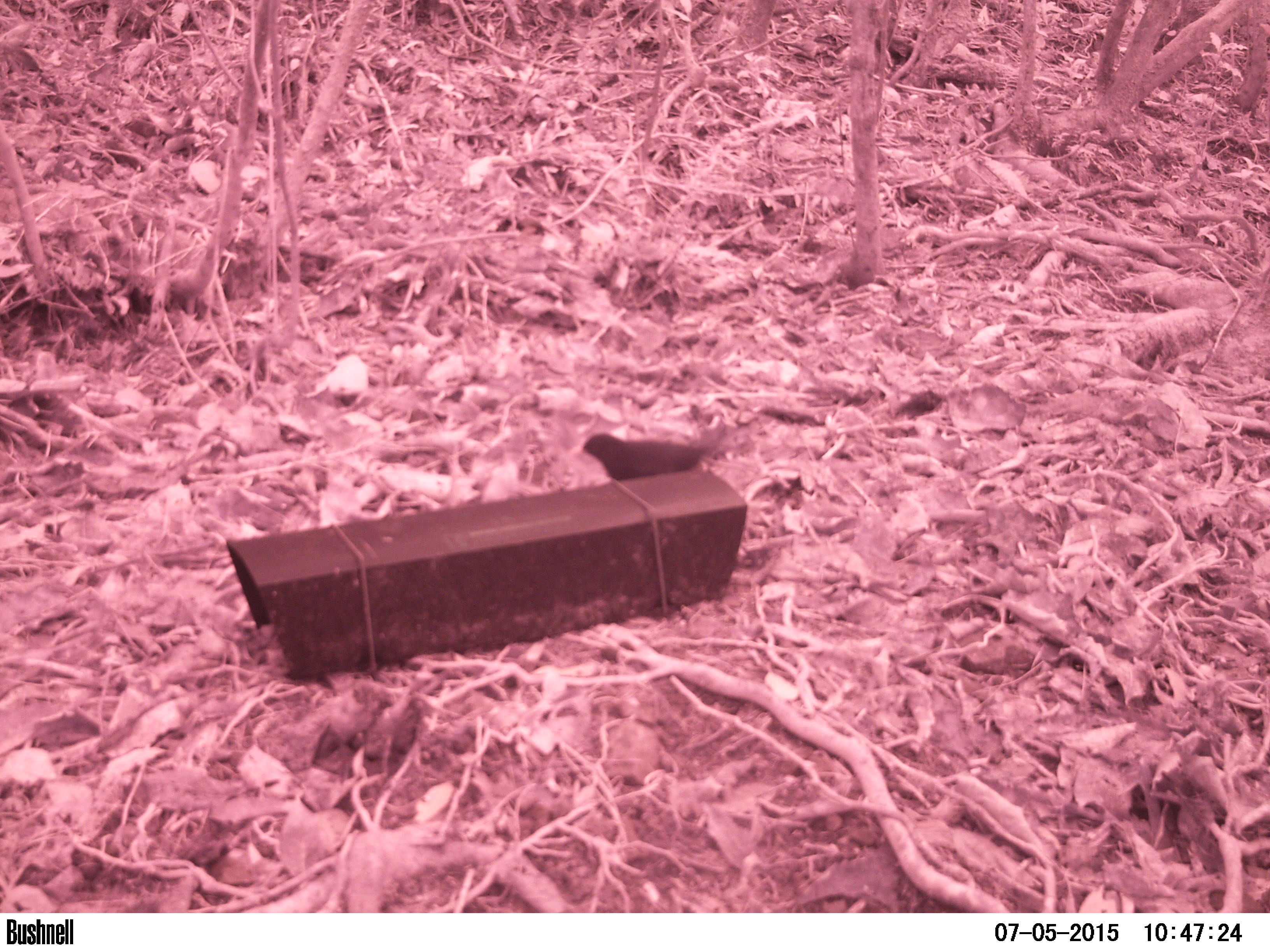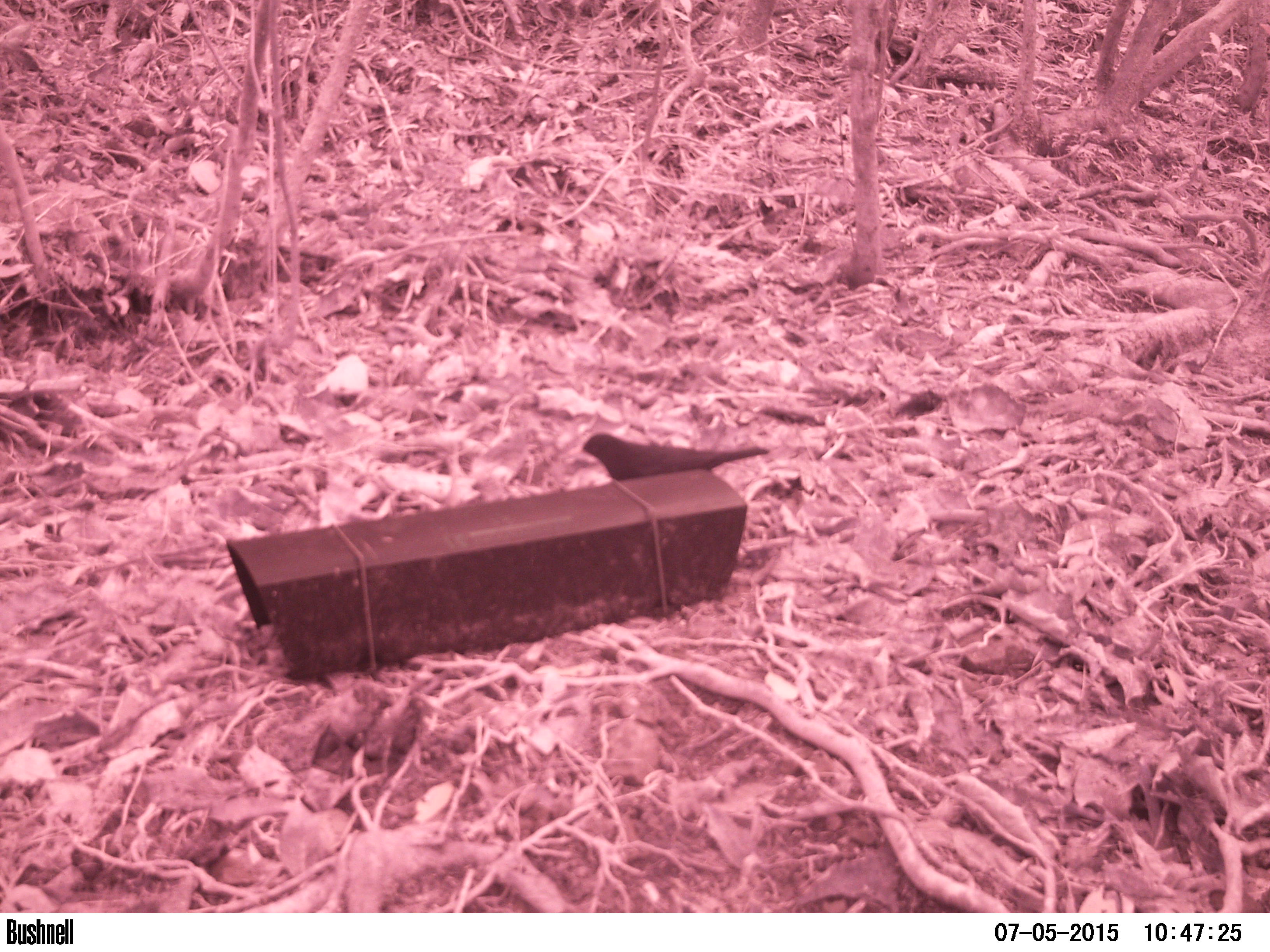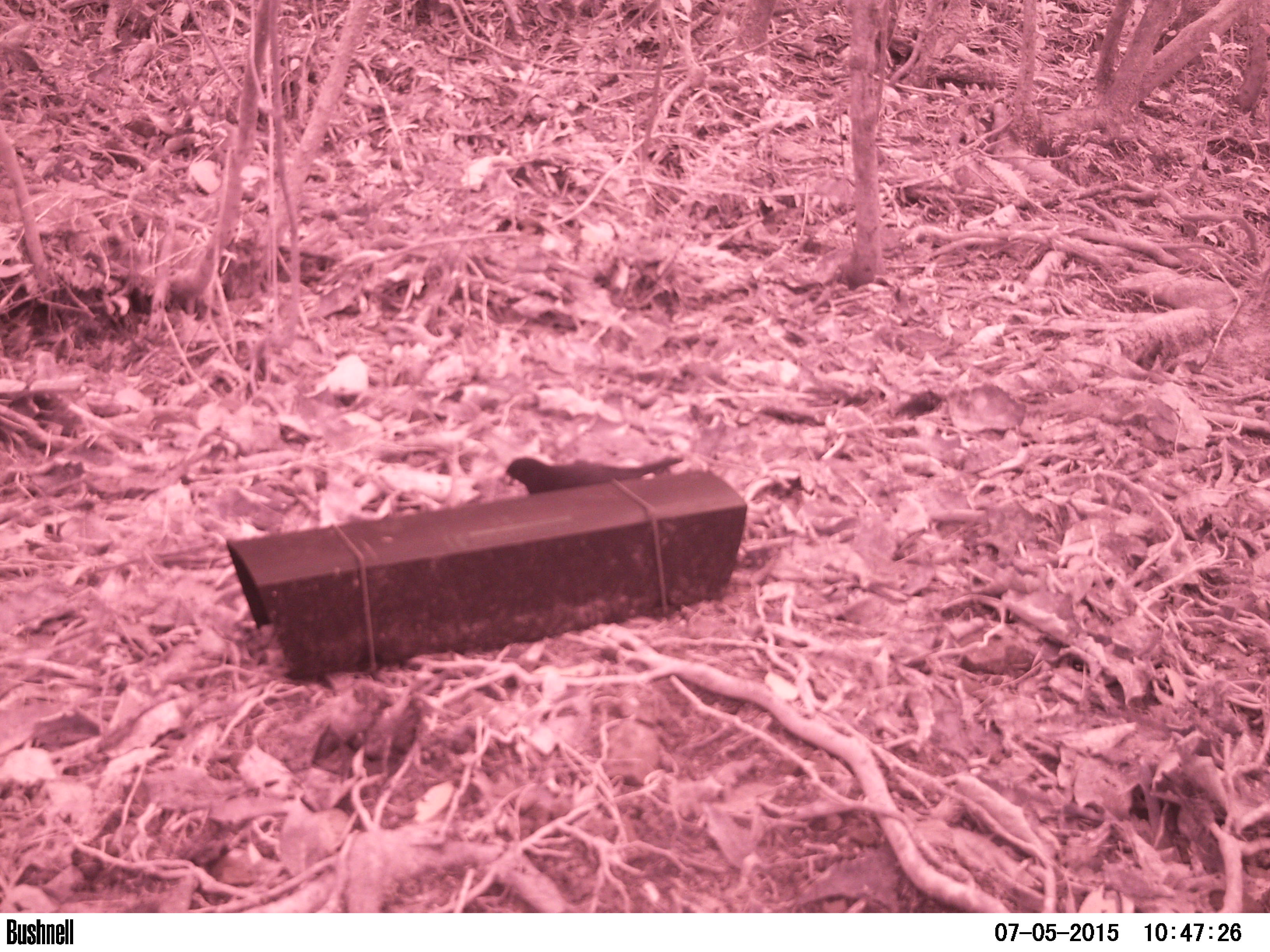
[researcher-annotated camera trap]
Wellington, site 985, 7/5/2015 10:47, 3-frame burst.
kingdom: Animalia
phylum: Chordata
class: Aves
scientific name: Aves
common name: bird